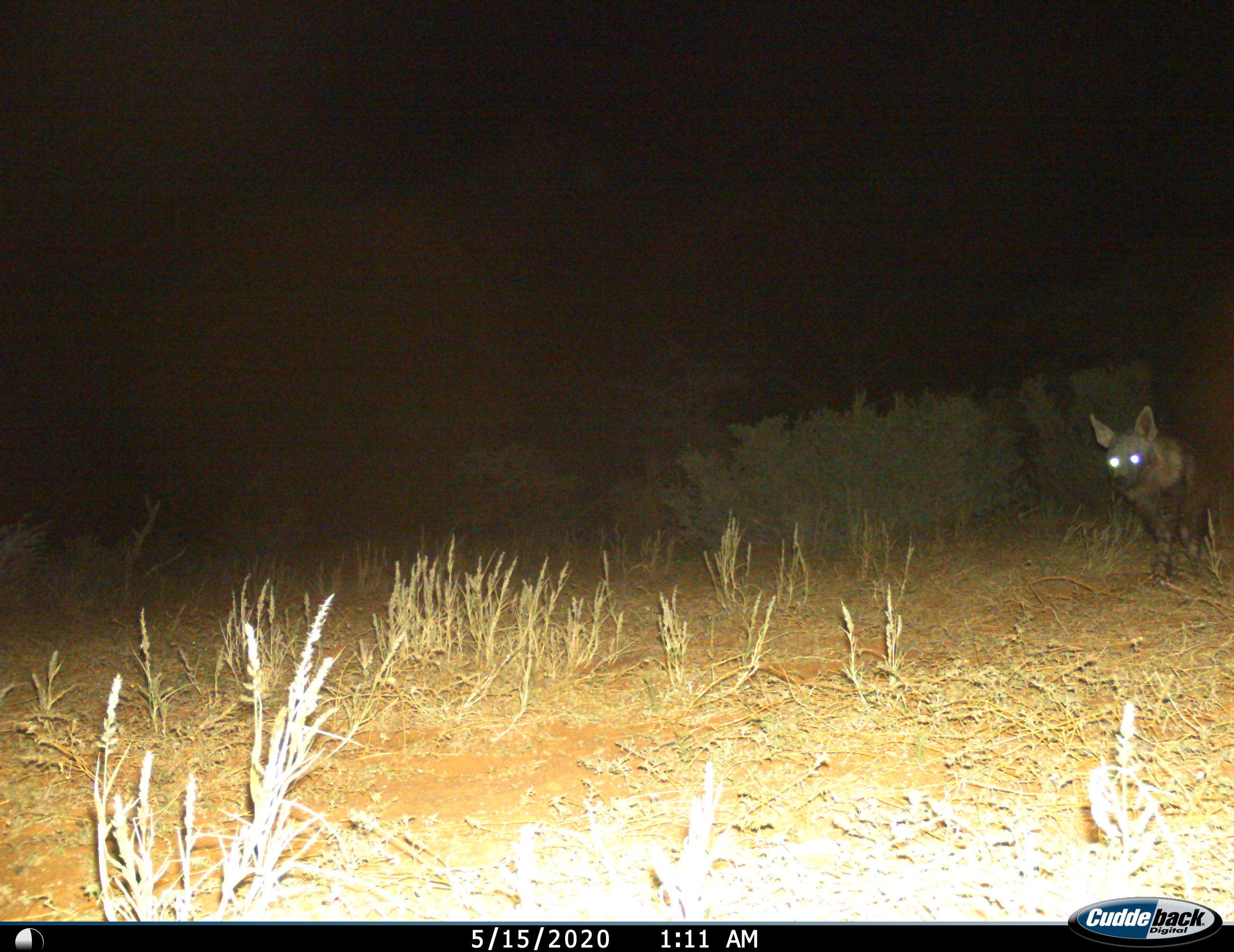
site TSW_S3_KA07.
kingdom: Animalia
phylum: Chordata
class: Mammalia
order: Carnivora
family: Hyaenidae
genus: Parahyaena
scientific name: Parahyaena brunnea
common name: brown hyena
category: hyenabrown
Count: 1.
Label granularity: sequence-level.